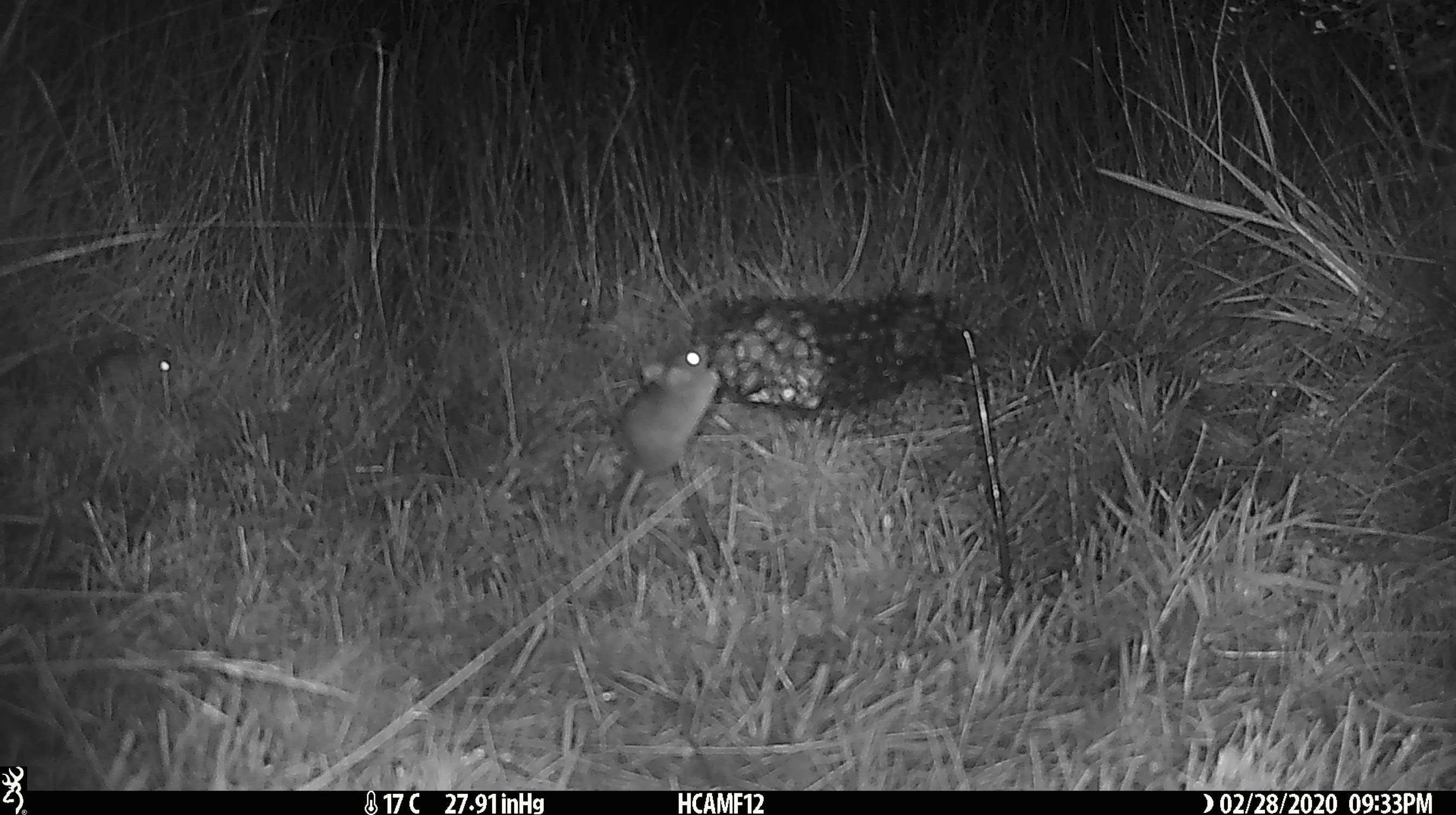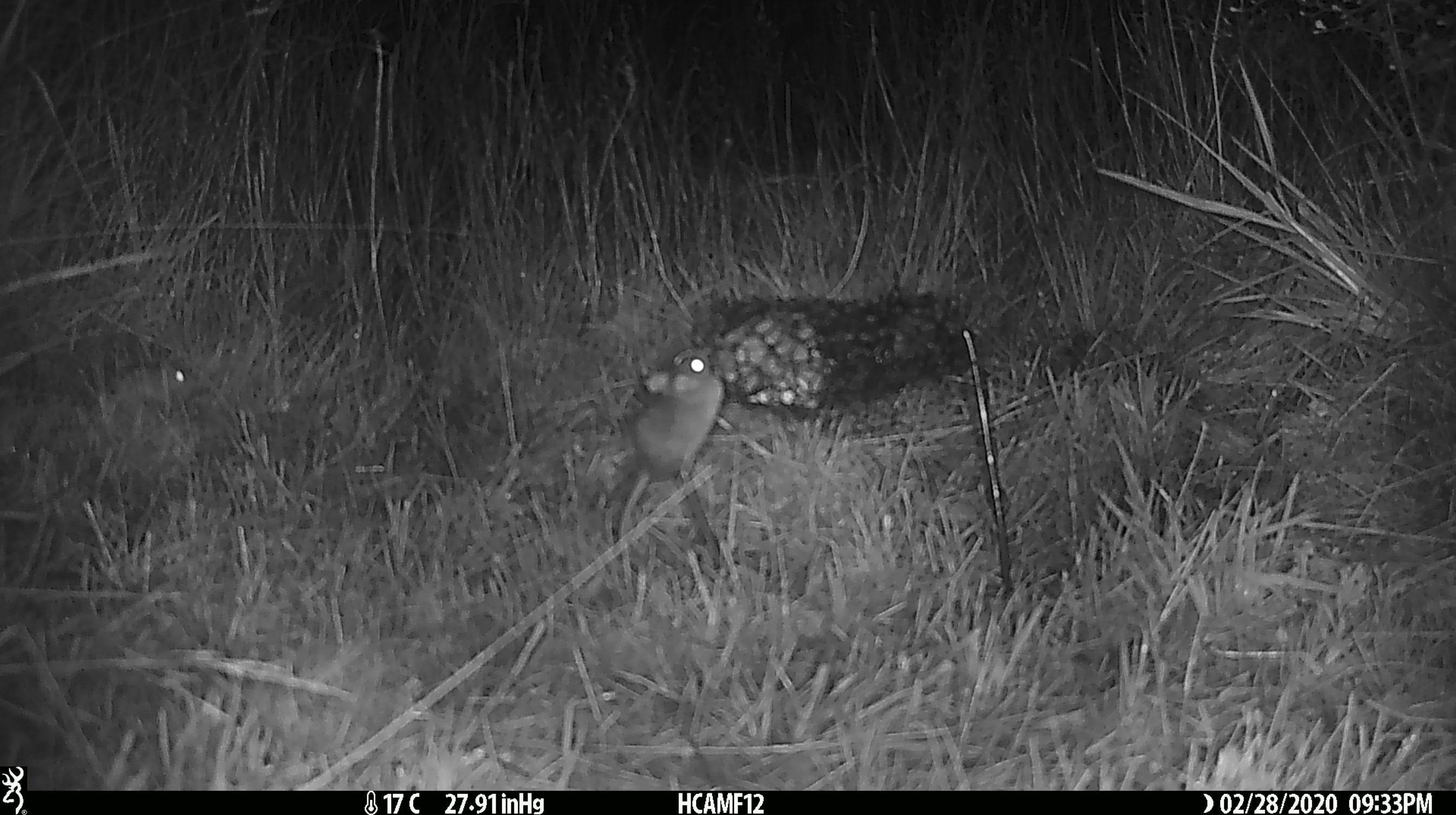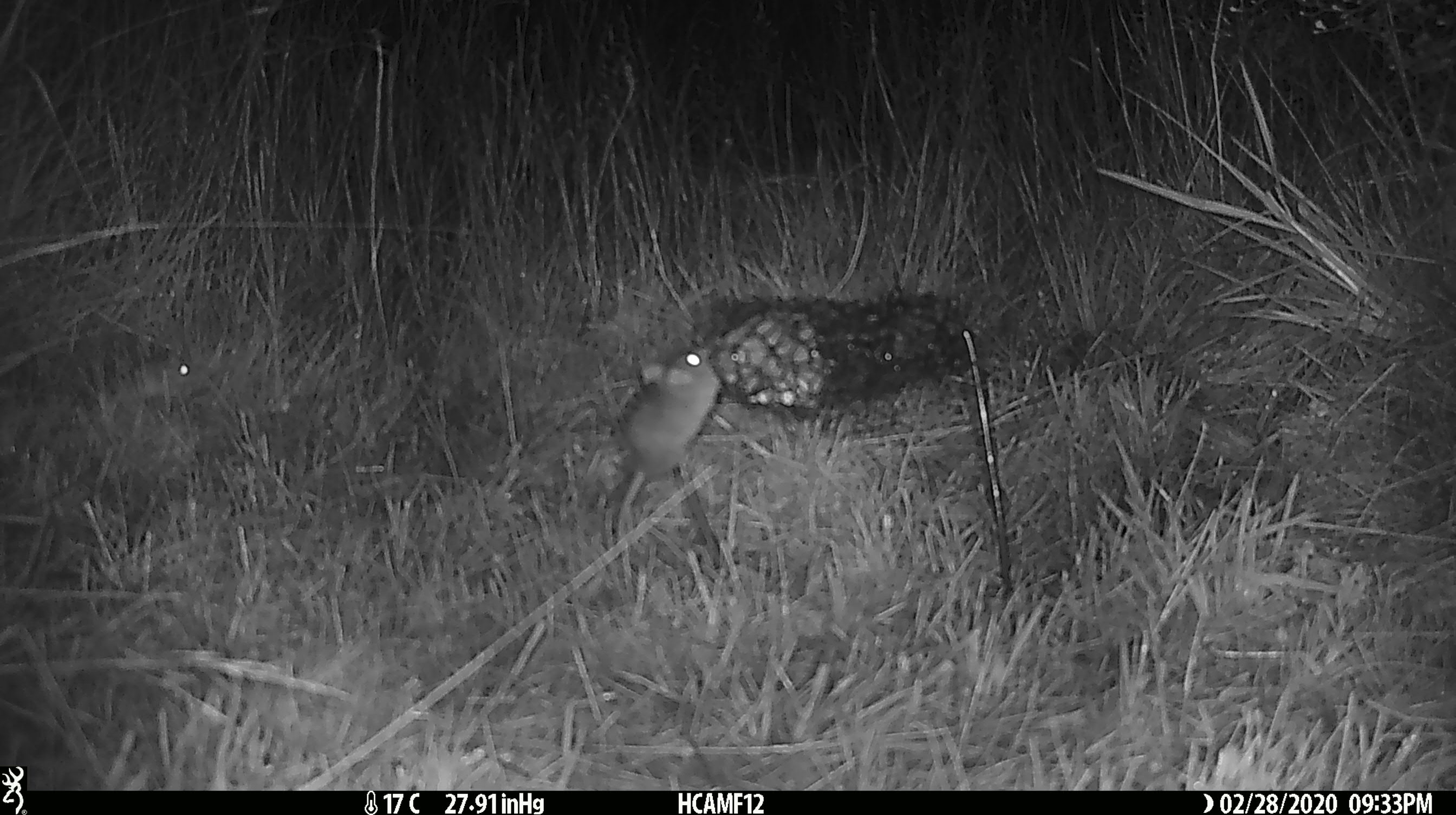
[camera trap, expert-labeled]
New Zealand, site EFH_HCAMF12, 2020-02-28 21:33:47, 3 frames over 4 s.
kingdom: Animalia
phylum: Chordata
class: Mammalia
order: Rodentia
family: Muridae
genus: Mus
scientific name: Mus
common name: mouse